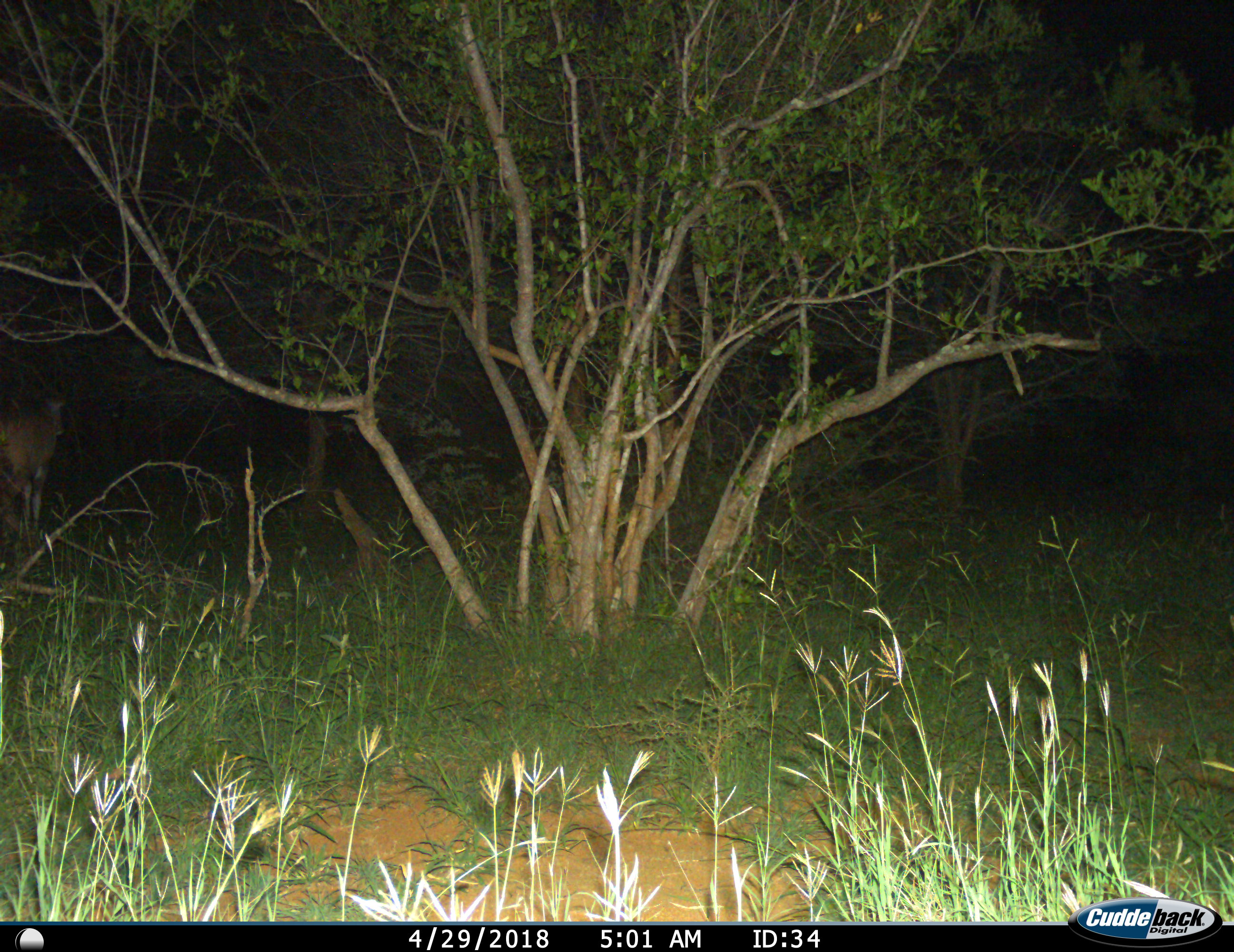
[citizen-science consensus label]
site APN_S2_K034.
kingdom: Animalia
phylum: Chordata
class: Mammalia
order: Artiodactyla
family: Bovidae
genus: Aepyceros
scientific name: Aepyceros melampus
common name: impala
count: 1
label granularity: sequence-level